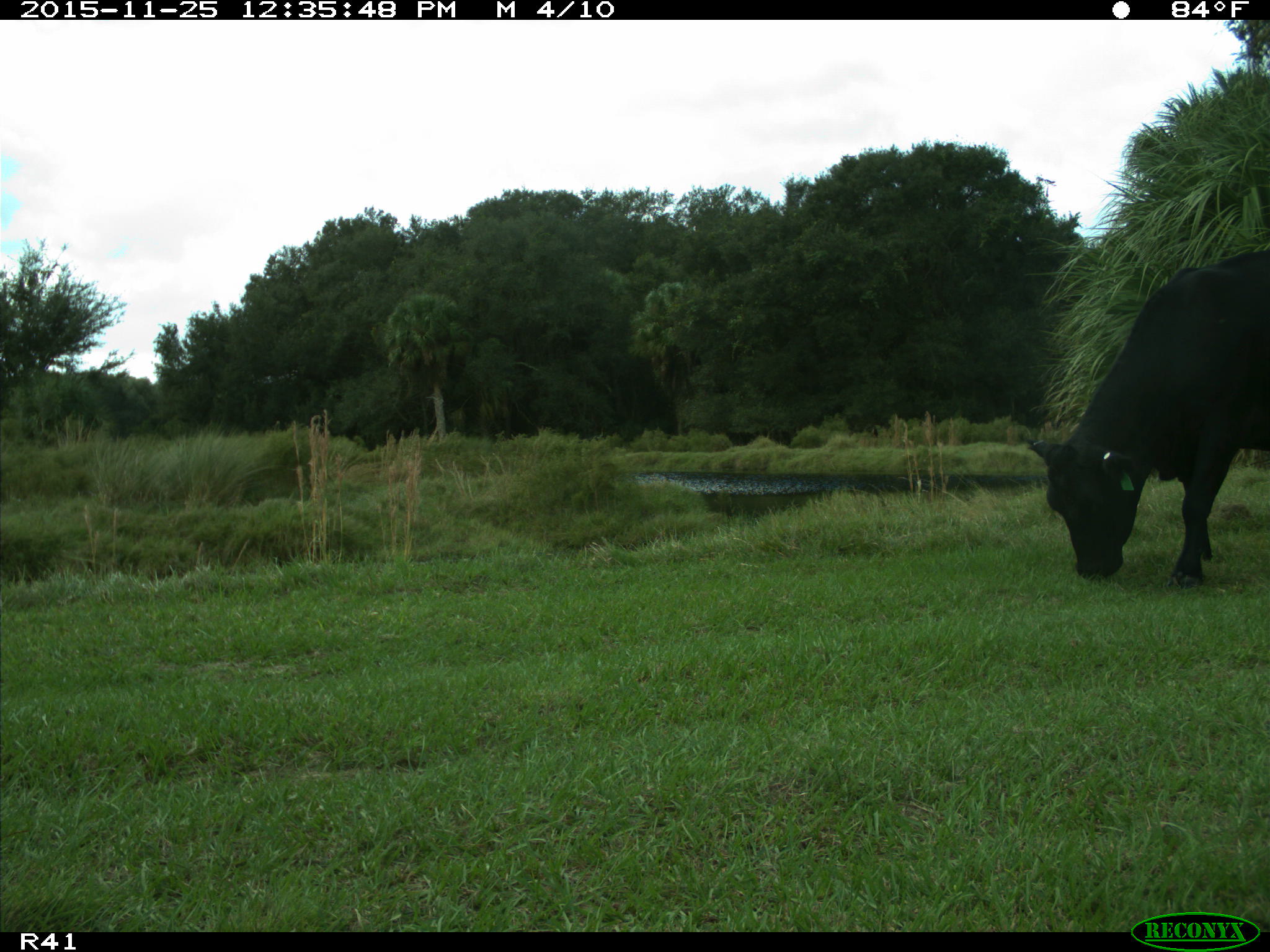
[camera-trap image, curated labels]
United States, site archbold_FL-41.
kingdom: Animalia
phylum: Chordata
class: Mammalia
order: Artiodactyla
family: Bovidae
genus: Bos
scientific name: Bos taurus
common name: domestic cow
Bos taurus (domestic cow).